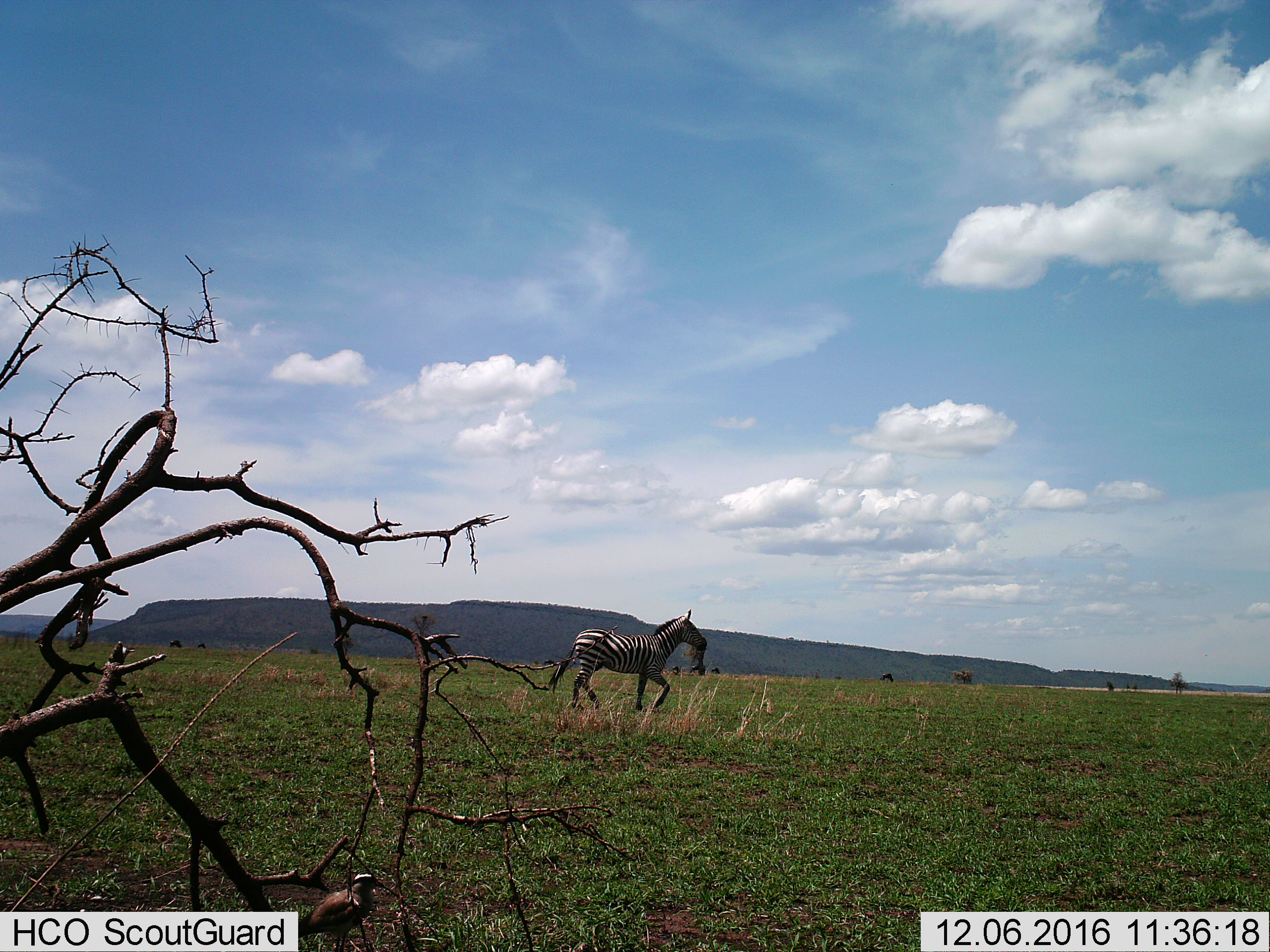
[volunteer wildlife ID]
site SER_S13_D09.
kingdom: Animalia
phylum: Chordata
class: Mammalia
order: Artiodactyla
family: Bovidae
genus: Connochaetes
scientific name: Connochaetes taurinus taurinus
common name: blue wildebeest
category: wildebeestblue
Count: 7.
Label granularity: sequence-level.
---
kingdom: Animalia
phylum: Chordata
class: Mammalia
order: Perissodactyla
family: Equidae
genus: Equus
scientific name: Equus quagga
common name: plains zebra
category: zebraplains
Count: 1.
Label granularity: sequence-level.